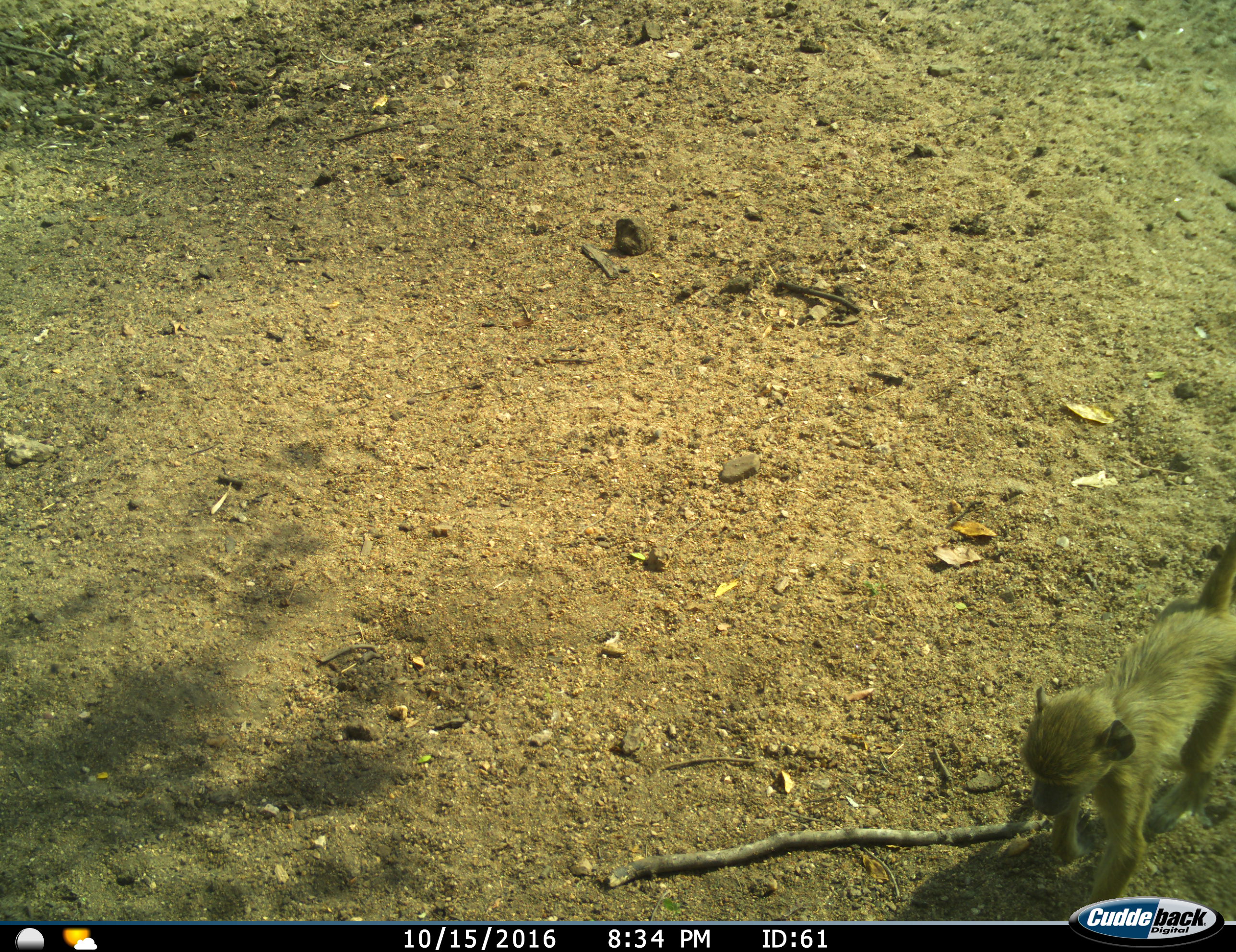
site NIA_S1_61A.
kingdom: Animalia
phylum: Chordata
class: Mammalia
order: Primates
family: Cercopithecidae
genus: Papio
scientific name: Papio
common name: baboon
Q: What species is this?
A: Baboon (Papio).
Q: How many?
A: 1.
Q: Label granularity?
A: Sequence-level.